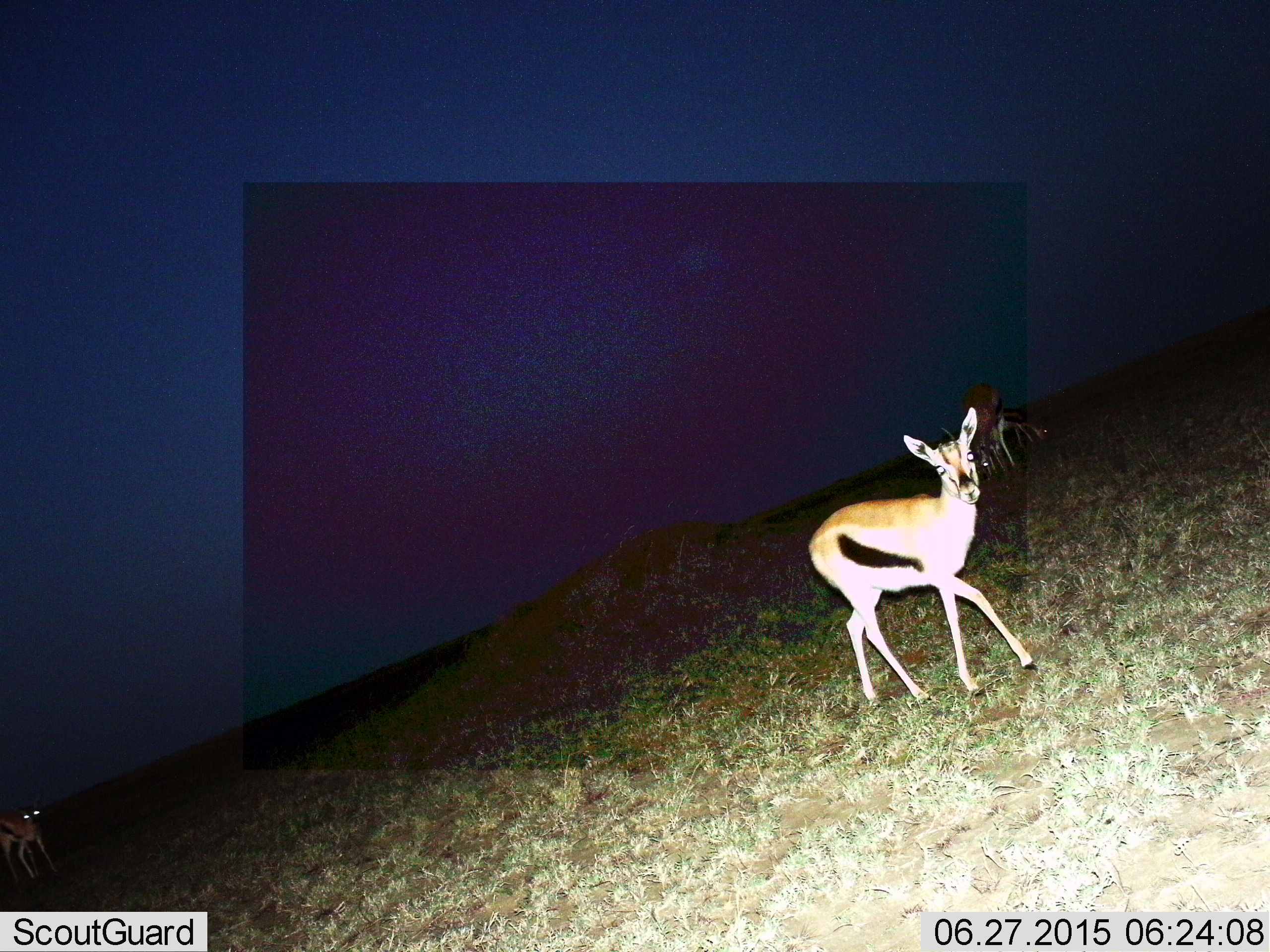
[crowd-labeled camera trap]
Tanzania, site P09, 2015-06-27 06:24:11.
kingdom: Animalia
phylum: Chordata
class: Mammalia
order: Artiodactyla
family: Bovidae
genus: Eudorcas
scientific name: Eudorcas thomsonii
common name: thomson's gazelle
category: gazellethomsons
Gazellethomsons (thomson's gazelle) (Eudorcas thomsonii), count 3. Behavior (volunteer vote fractions): standing 80%, resting 0%, moving 30%, interacting 0%. Young present (vote fraction): 0%. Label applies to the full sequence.